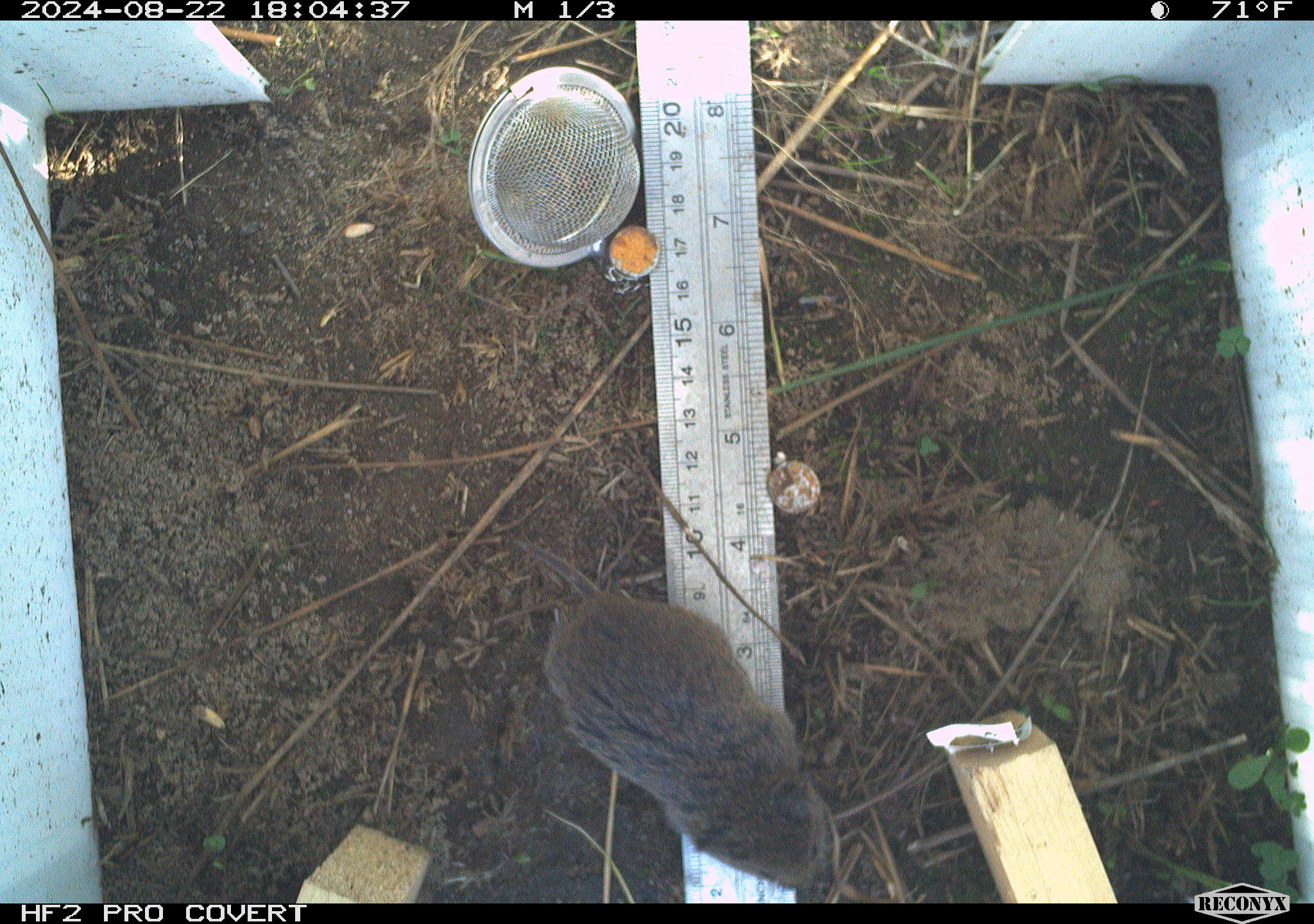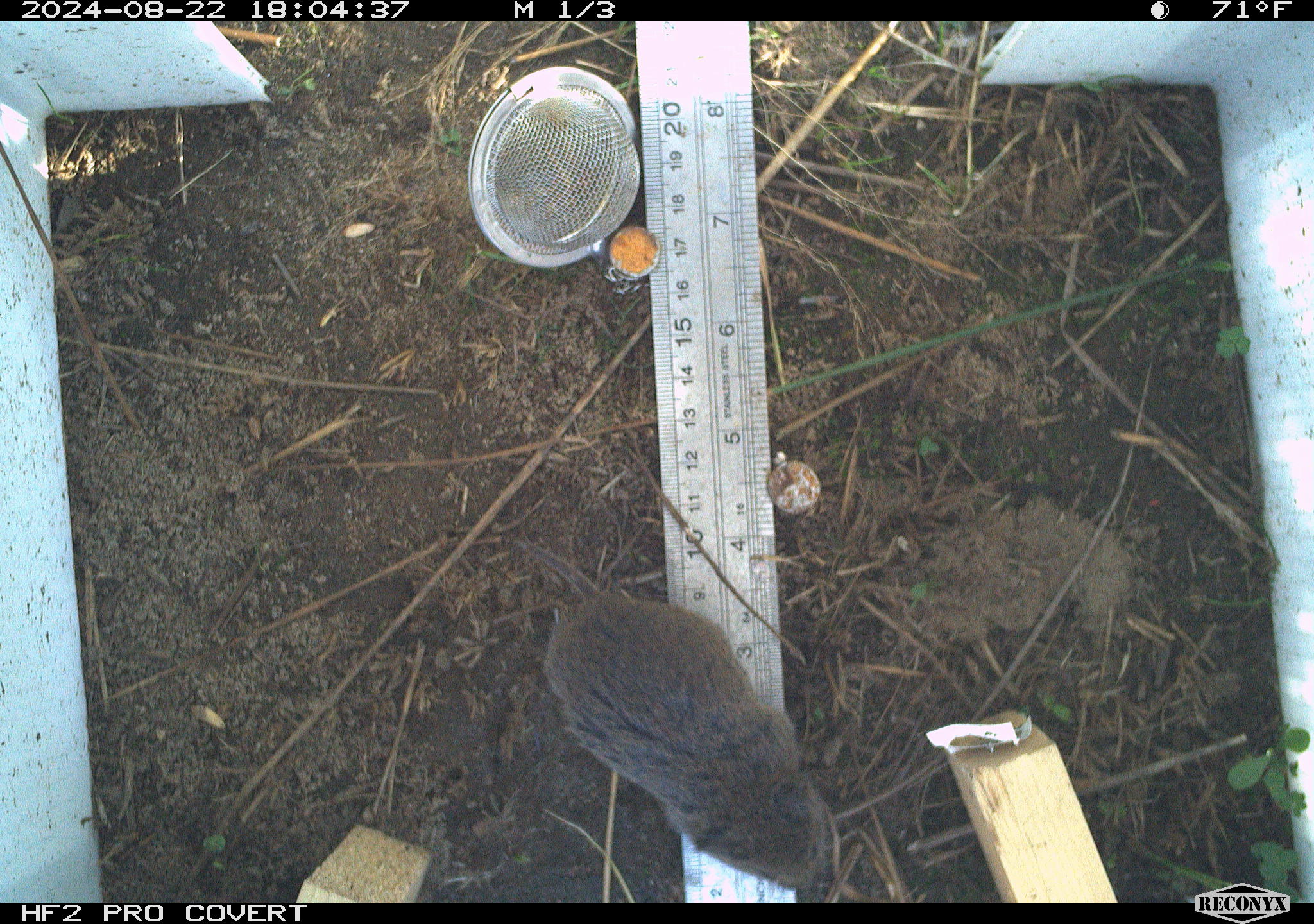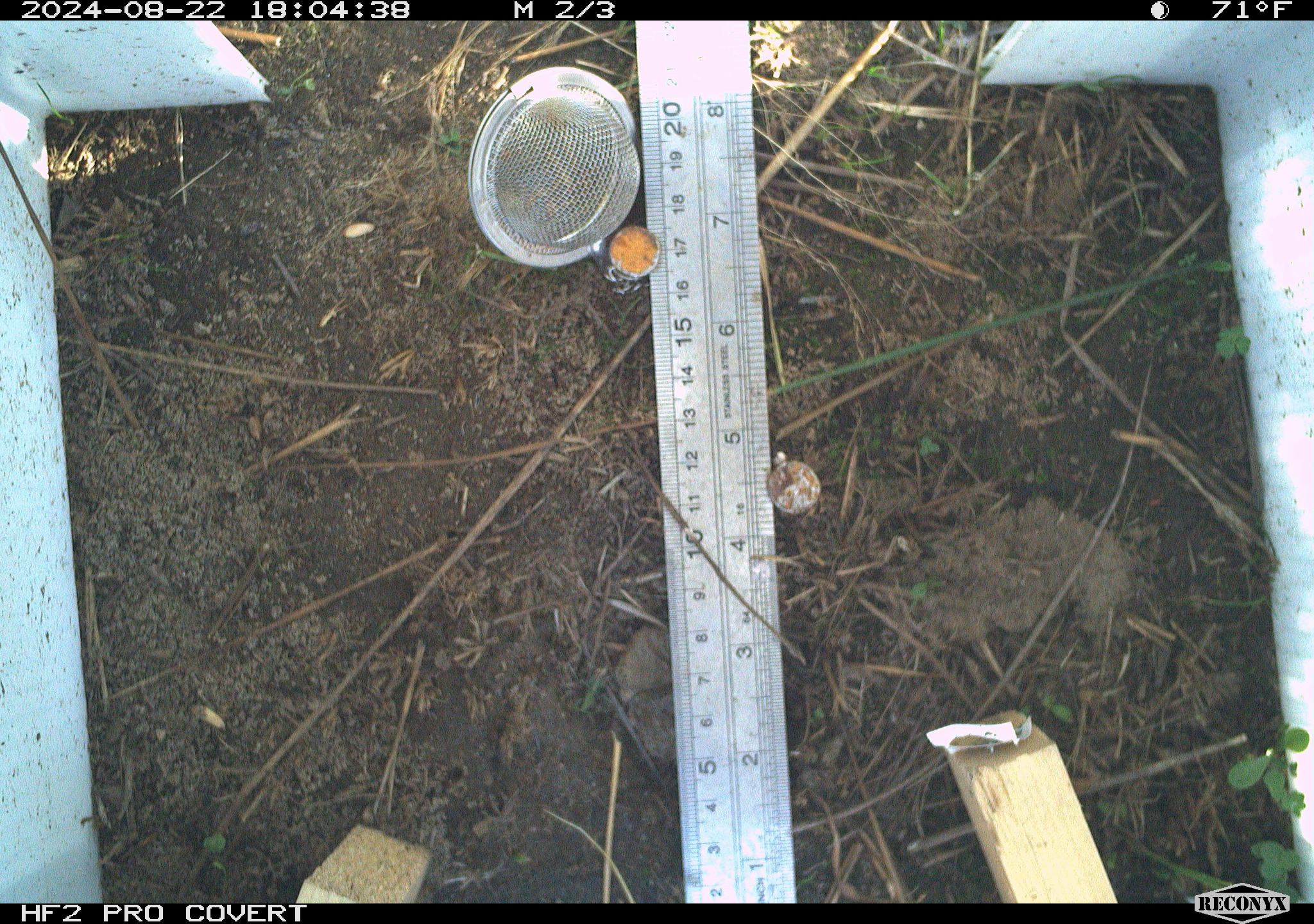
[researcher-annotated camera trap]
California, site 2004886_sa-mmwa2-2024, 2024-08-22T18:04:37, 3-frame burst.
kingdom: Animalia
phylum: Chordata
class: Mammalia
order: Rodentia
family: Cricetidae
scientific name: Arvicolinae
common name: voles, lemmings, and muskrats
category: arvicolinae subfamily